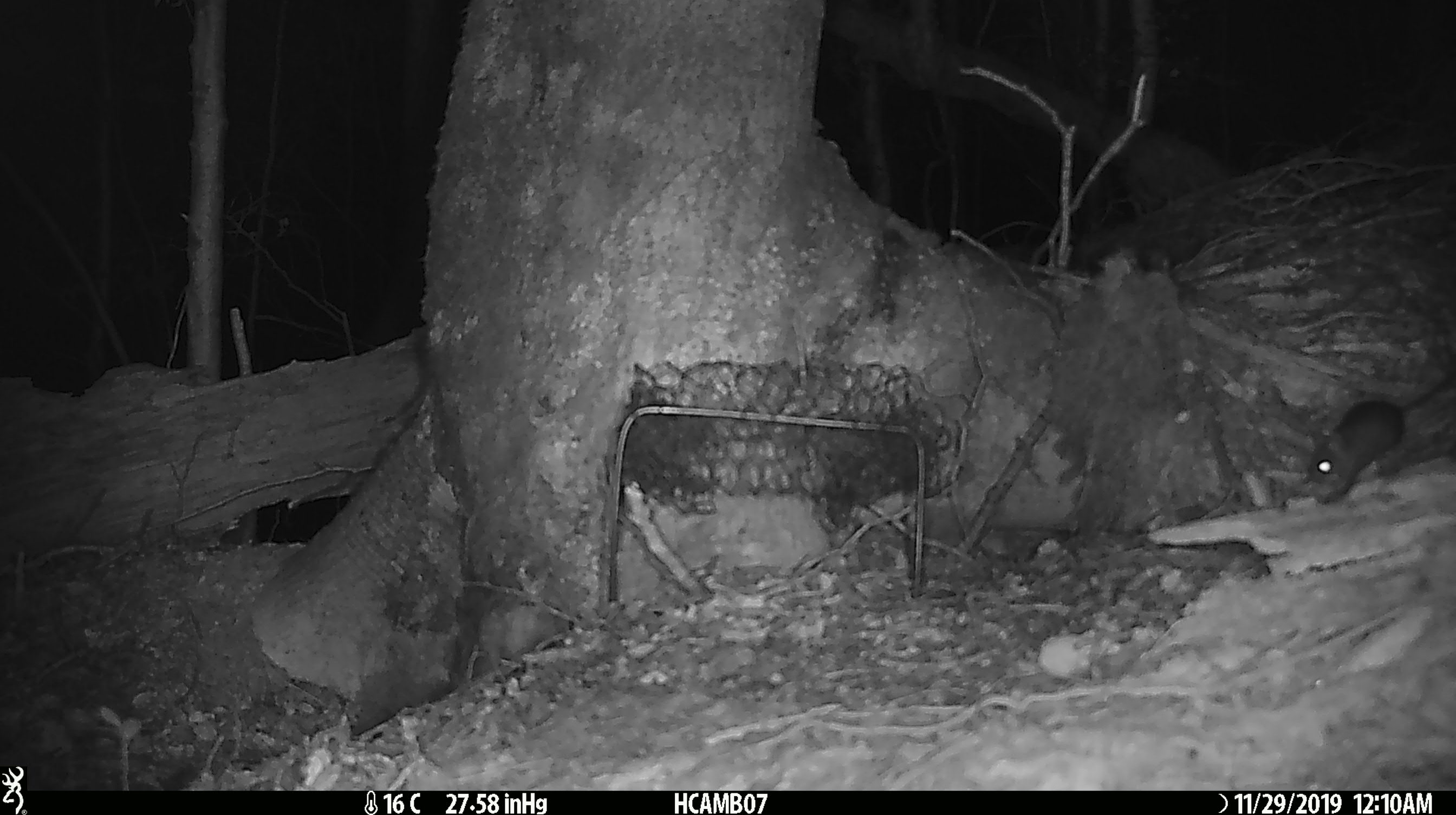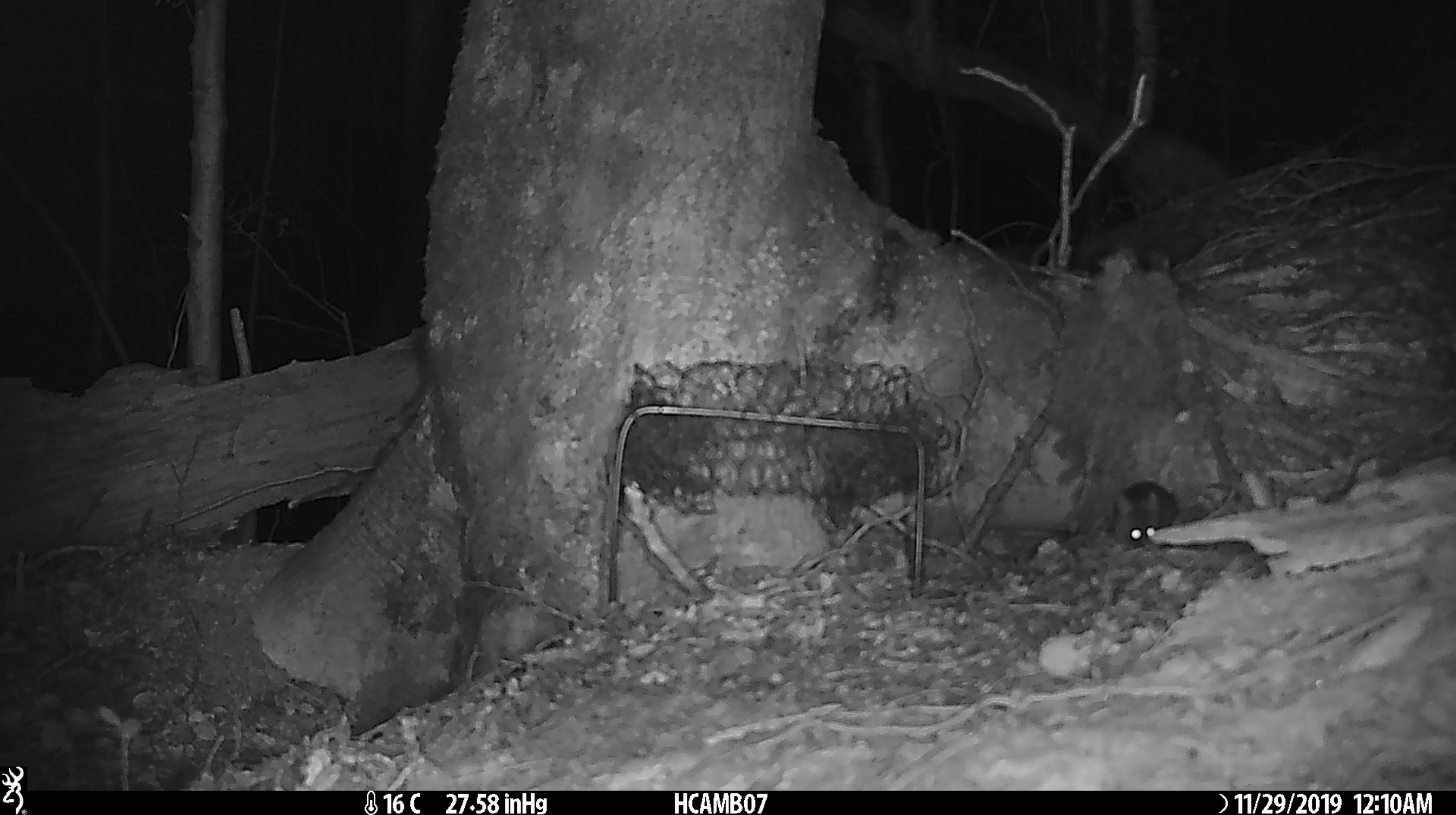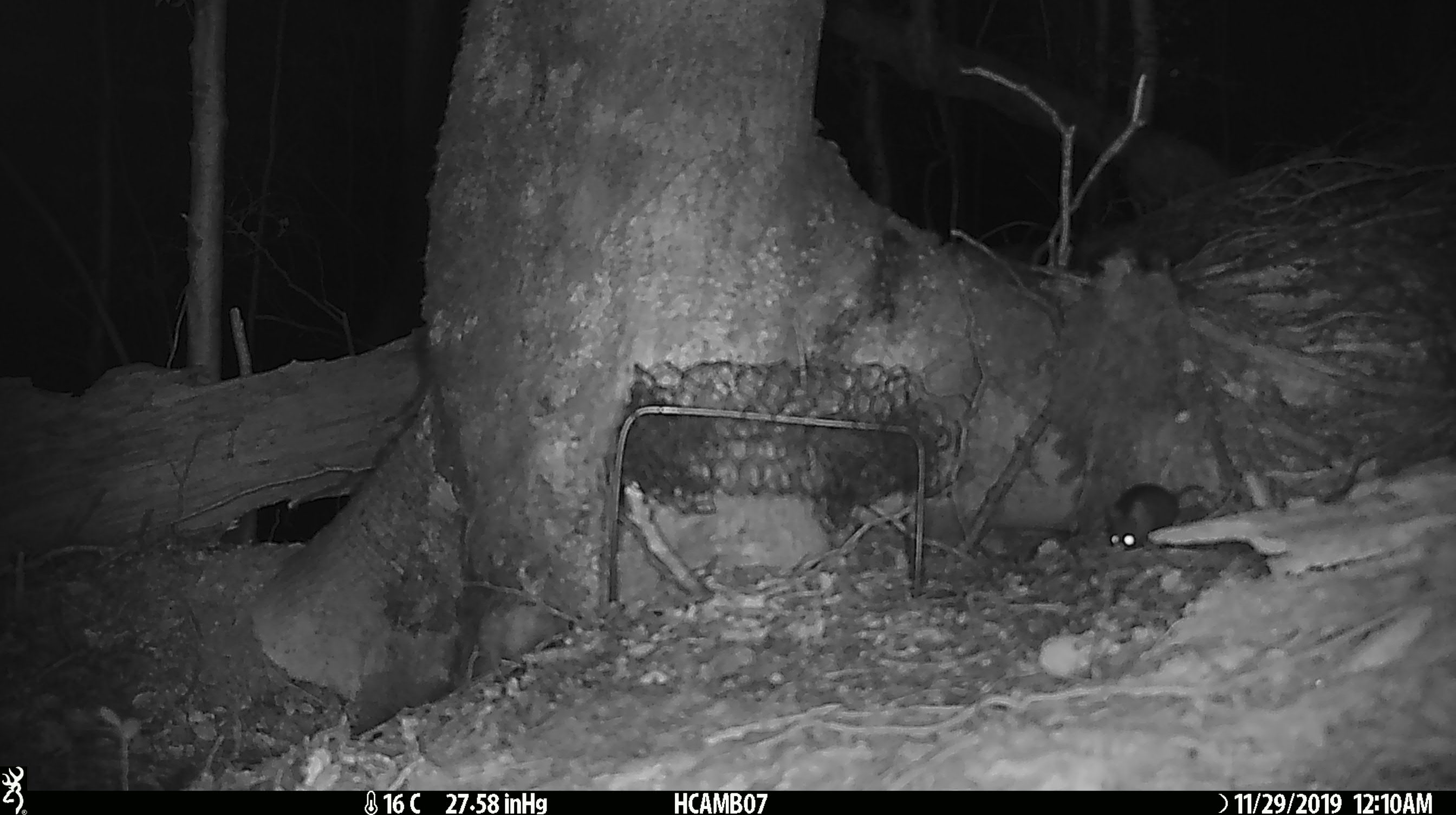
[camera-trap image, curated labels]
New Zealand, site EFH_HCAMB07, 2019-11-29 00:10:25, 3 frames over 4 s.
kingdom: Animalia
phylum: Chordata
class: Mammalia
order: Rodentia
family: Muridae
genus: Mus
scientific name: Mus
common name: mouse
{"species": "mouse (Mus)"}